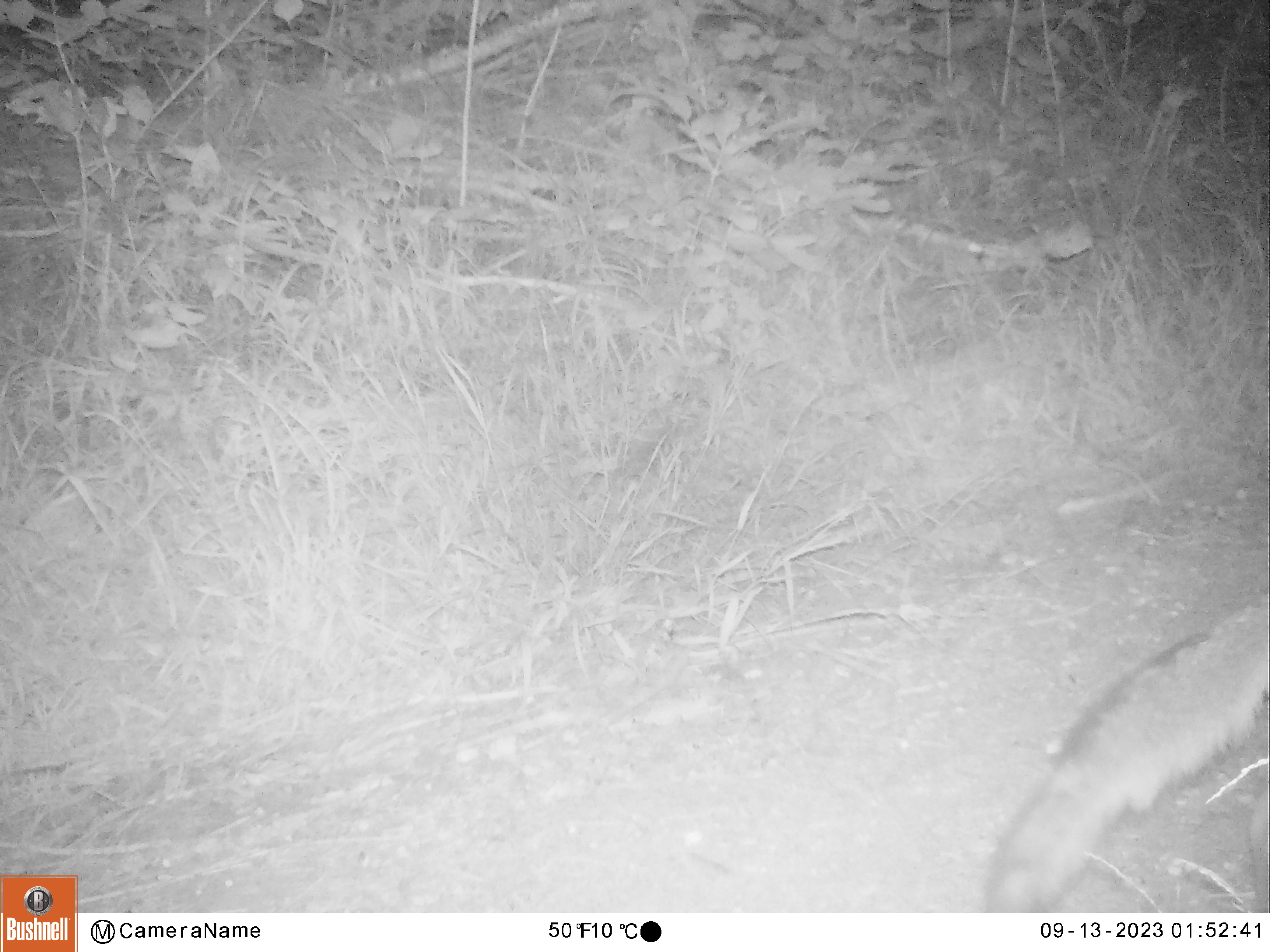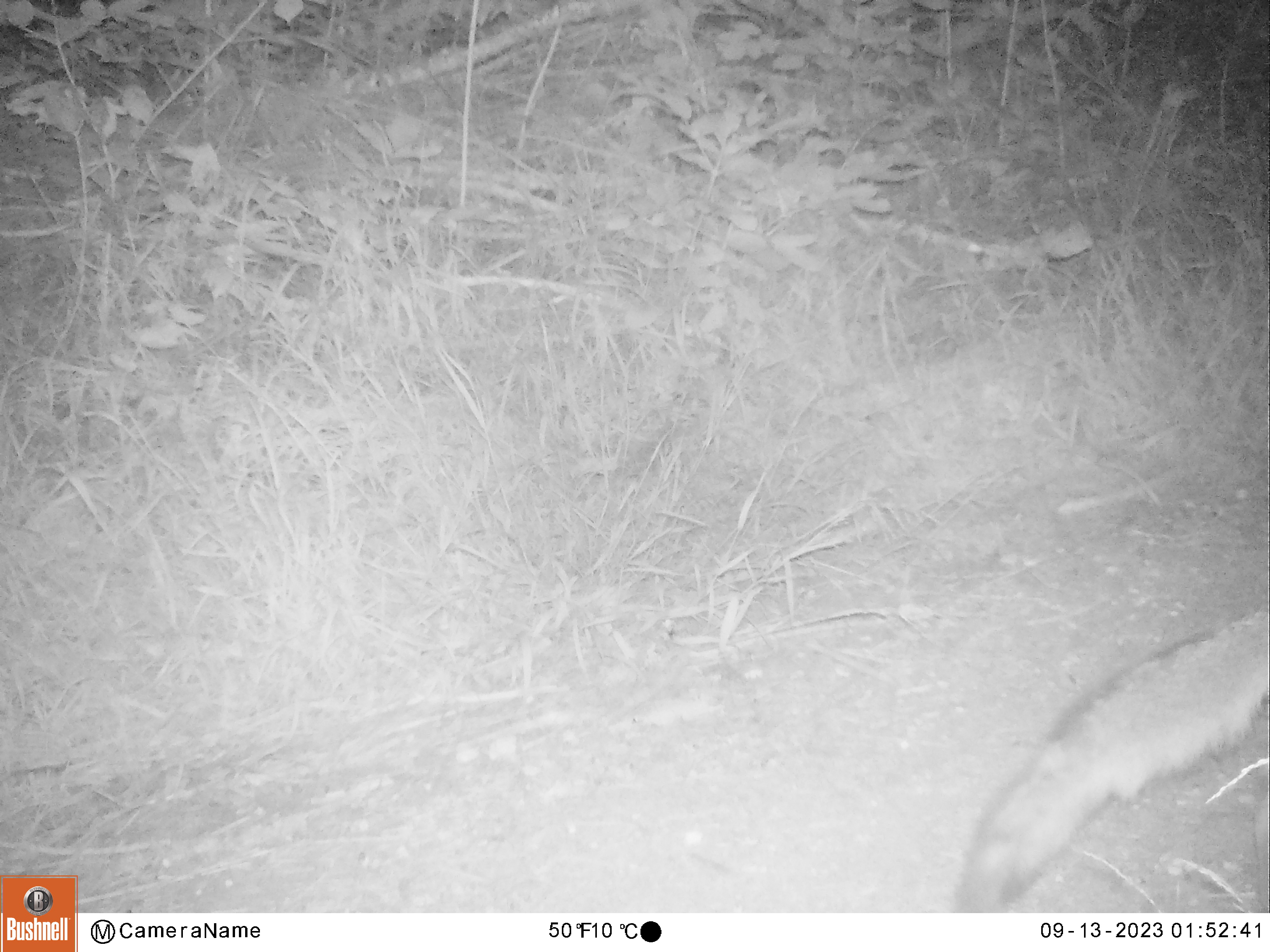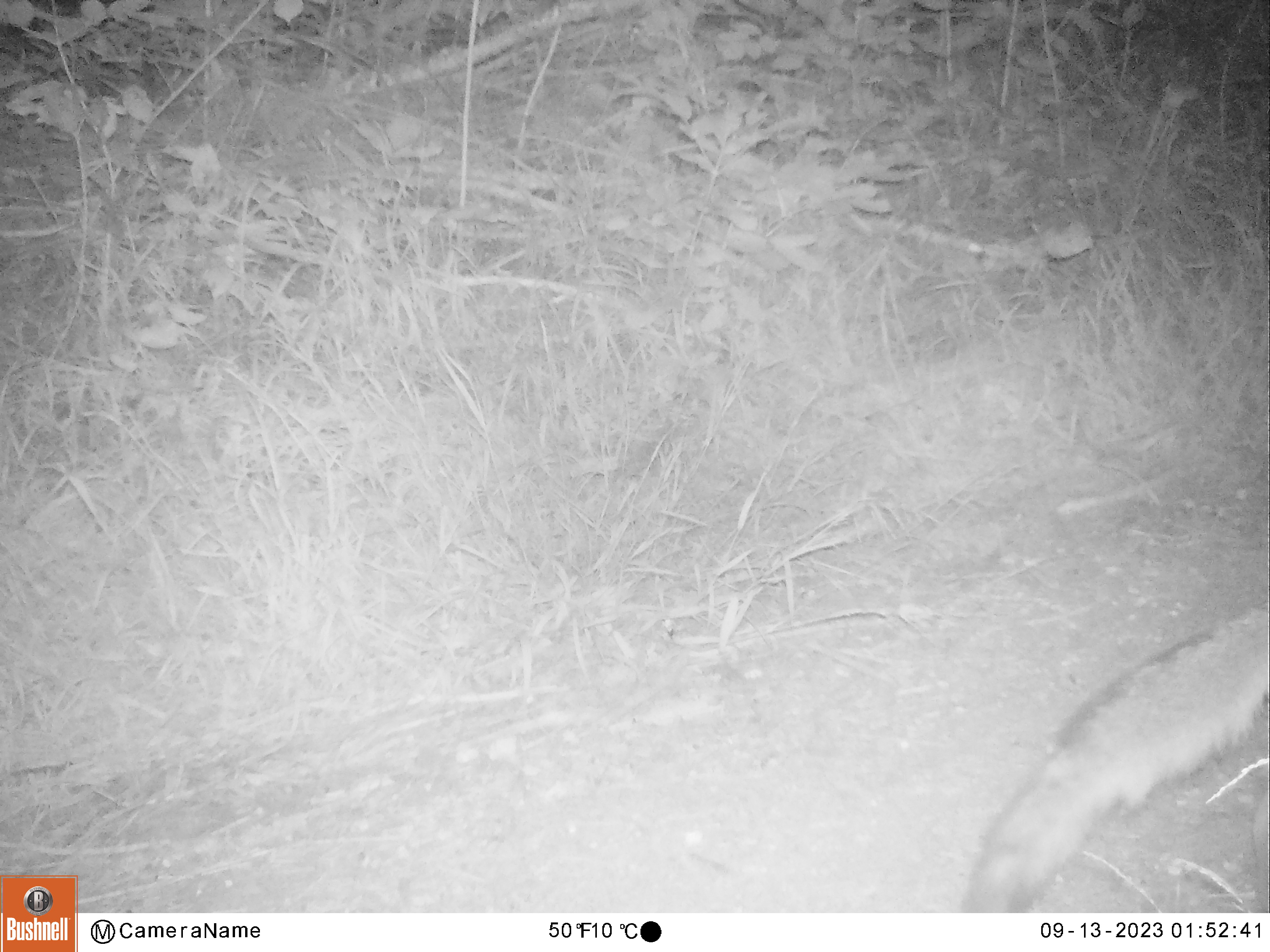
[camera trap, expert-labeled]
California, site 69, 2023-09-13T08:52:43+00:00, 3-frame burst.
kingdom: Animalia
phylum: Chordata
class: Mammalia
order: Carnivora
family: Canidae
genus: Urocyon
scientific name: Urocyon cinereoargenteus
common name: gray fox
Gray fox (Urocyon cinereoargenteus).